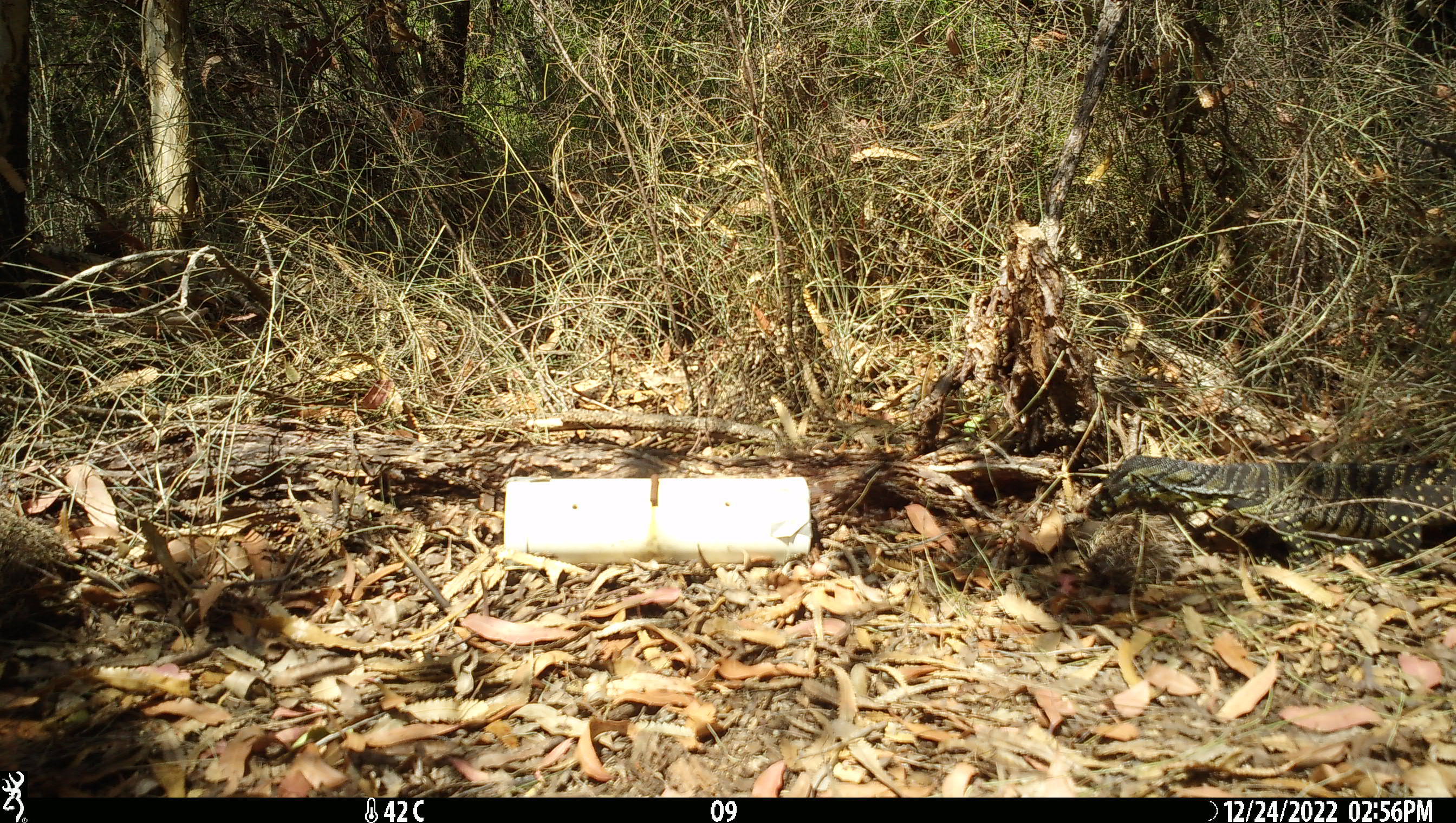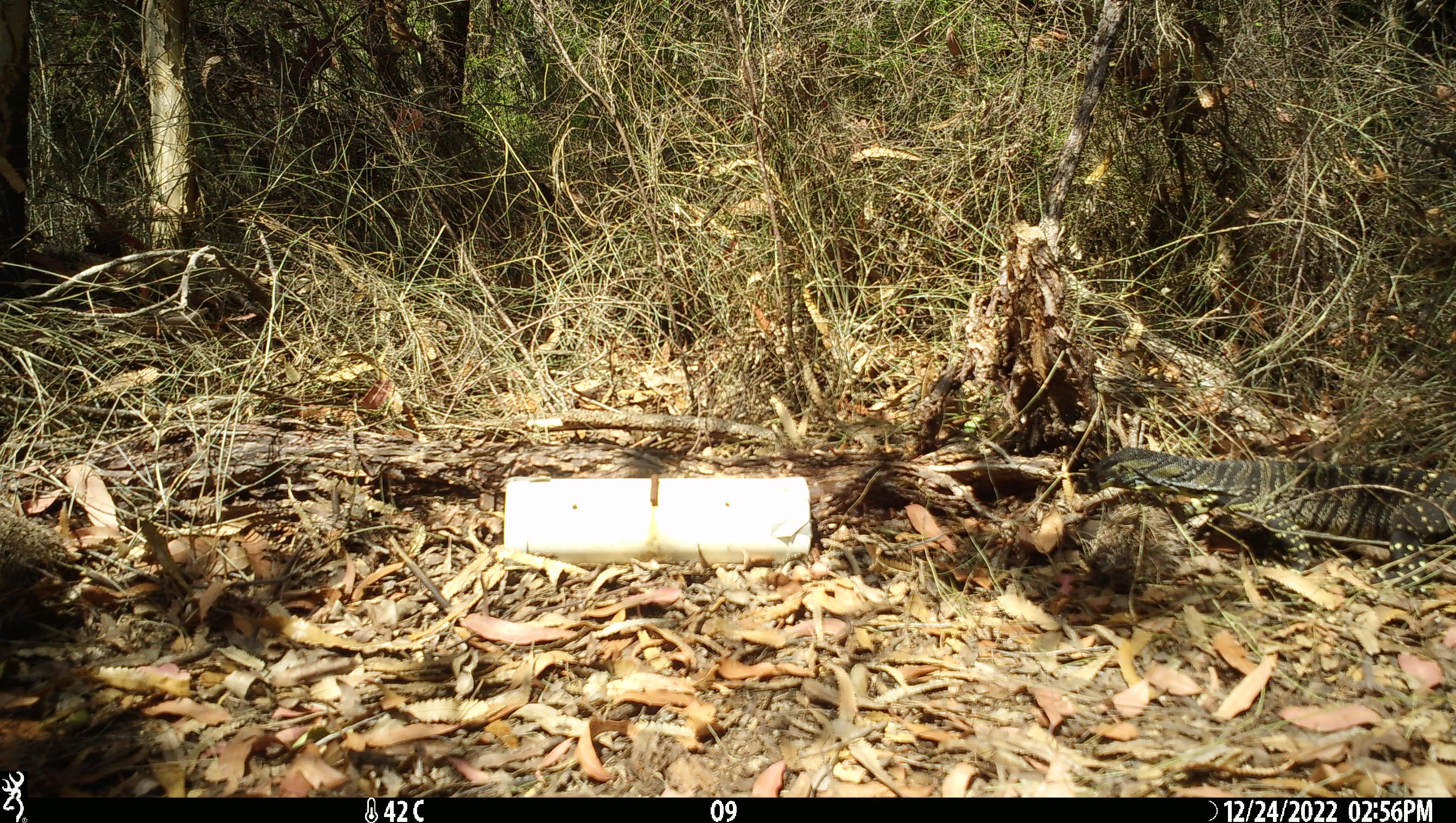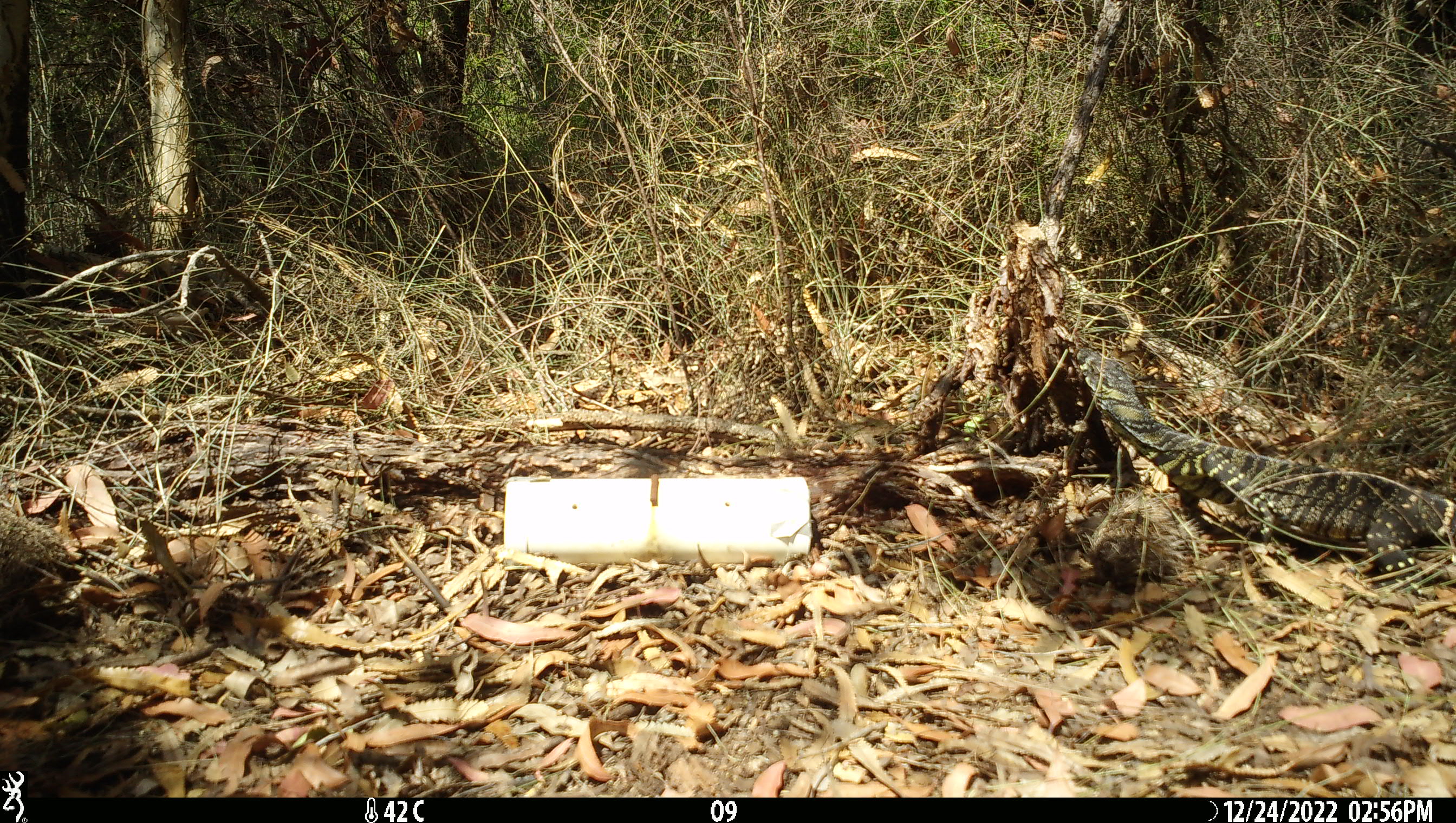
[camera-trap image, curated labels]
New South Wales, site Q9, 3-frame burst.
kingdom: Animalia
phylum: Chordata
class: Reptilia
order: Squamata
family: Varanidae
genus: Varanus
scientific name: Varanus varius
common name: lace monitor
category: goanna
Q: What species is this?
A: Goanna (lace monitor) (Varanus varius).